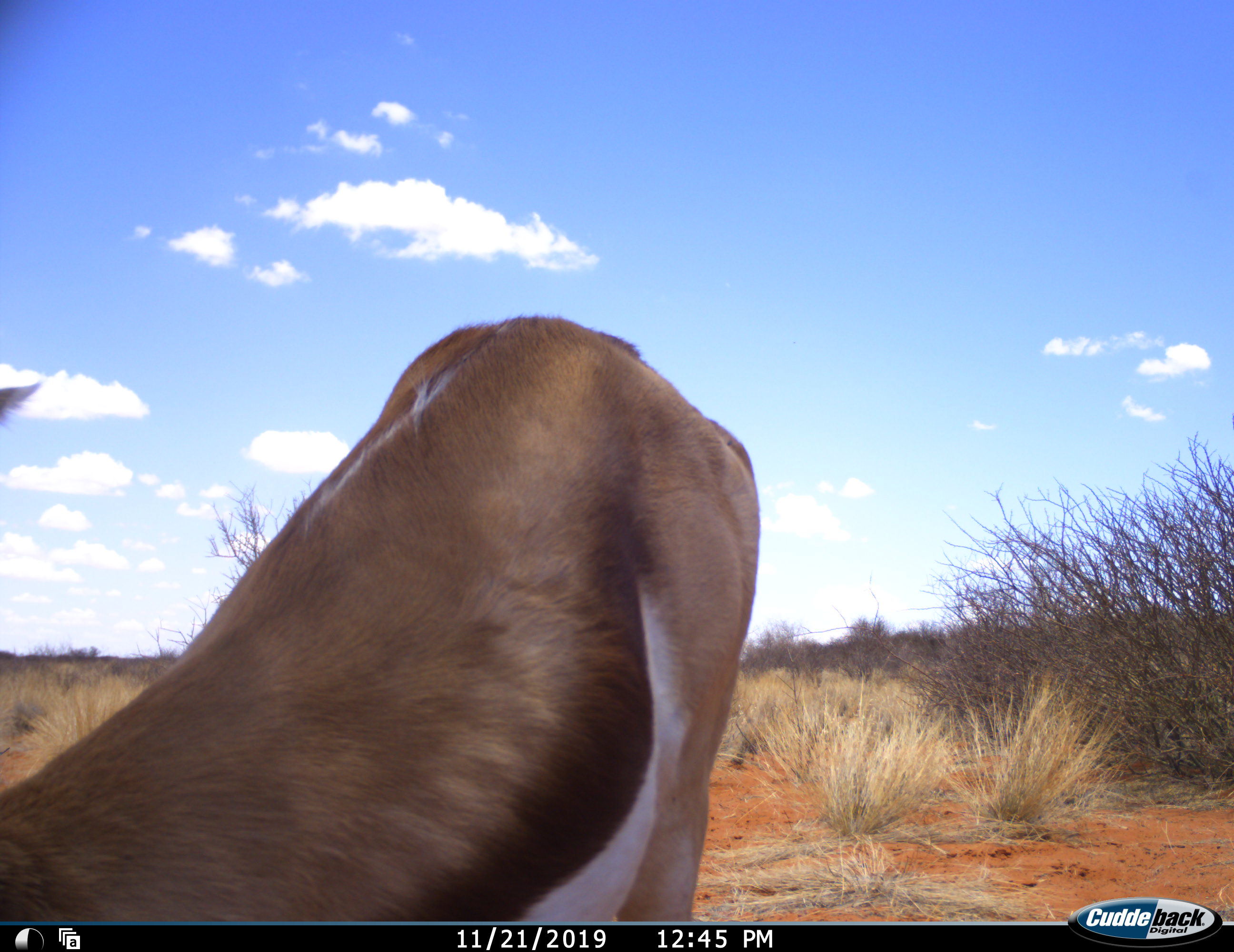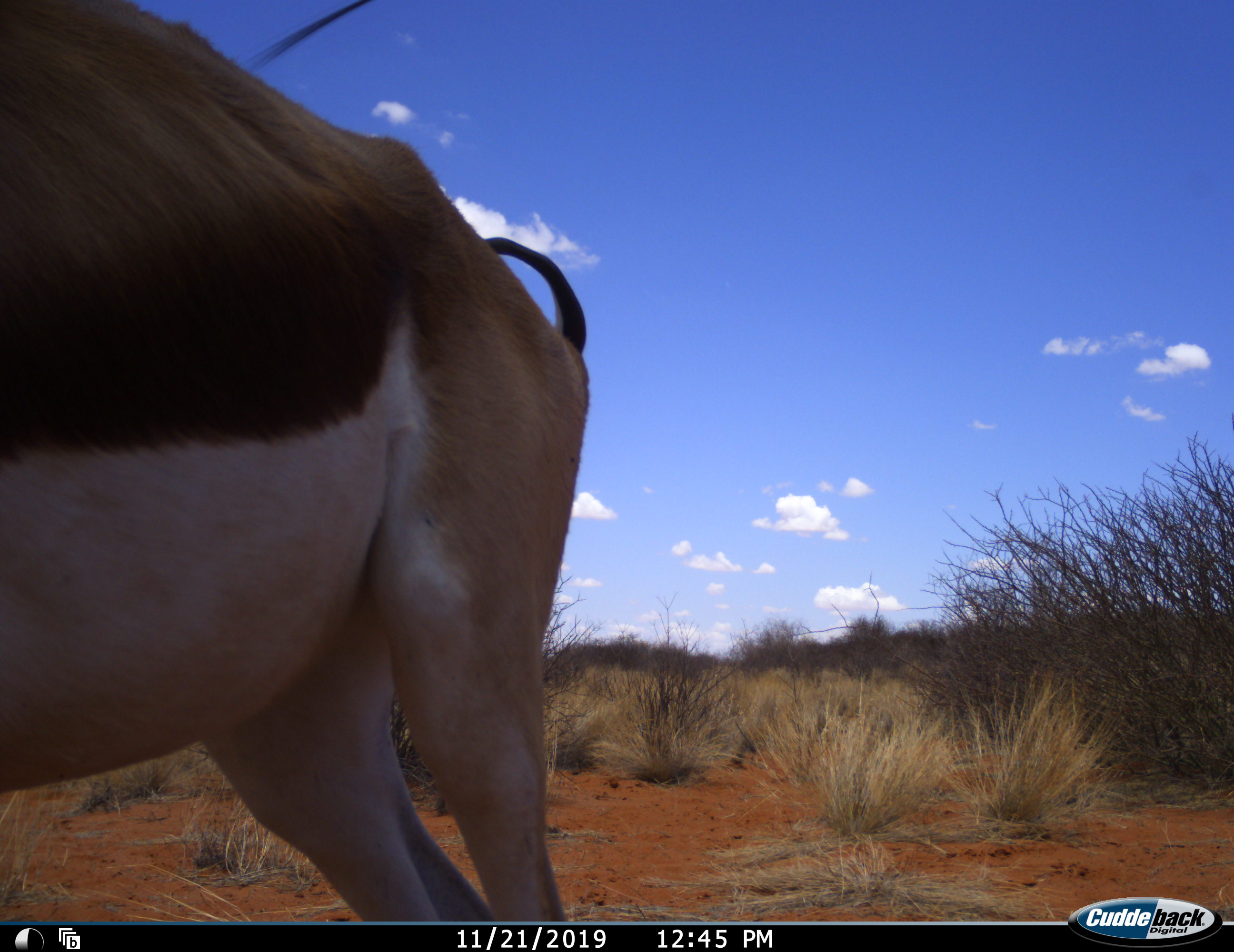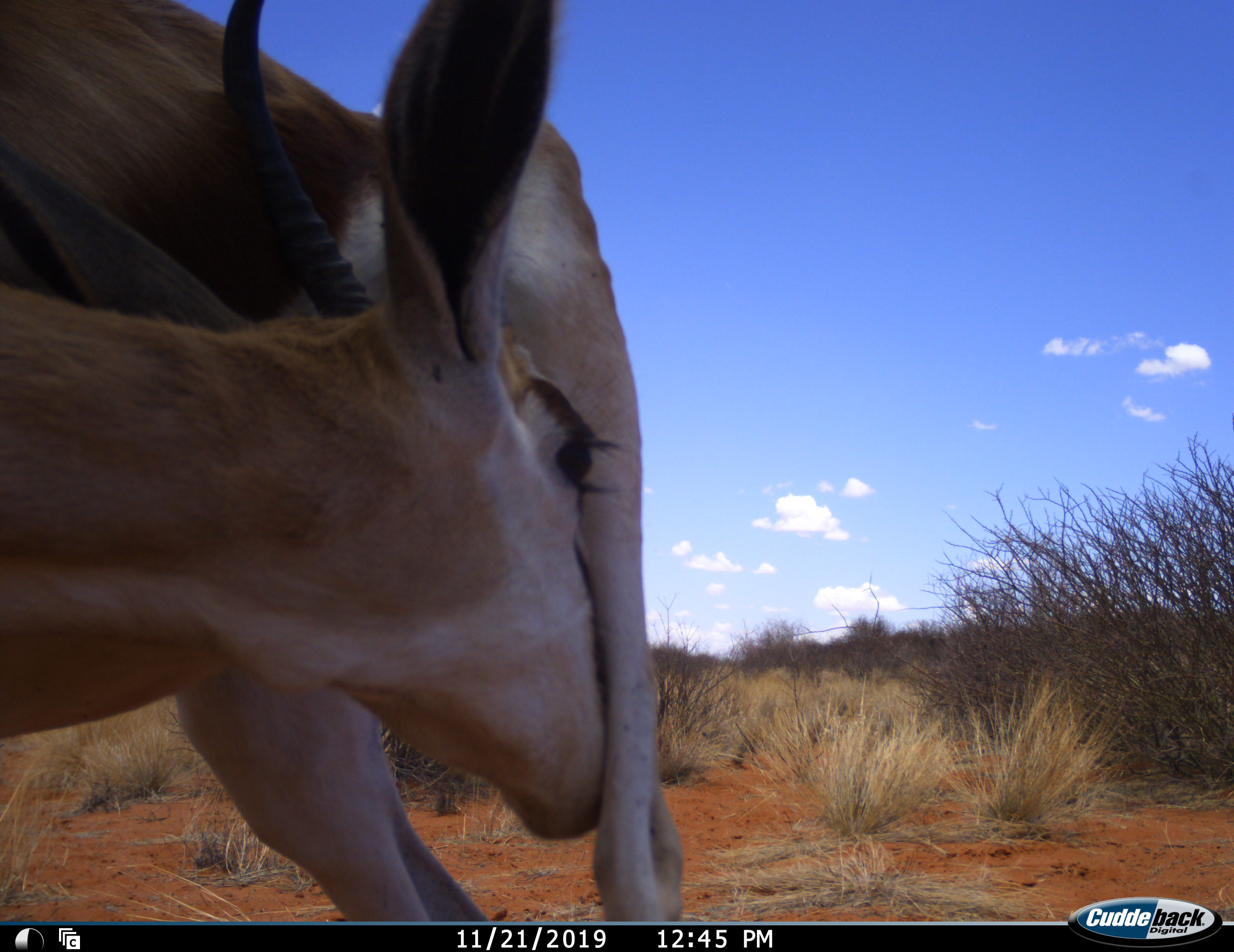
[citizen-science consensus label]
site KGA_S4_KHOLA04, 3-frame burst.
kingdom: Animalia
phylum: Chordata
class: Mammalia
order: Artiodactyla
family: Bovidae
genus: Antidorcas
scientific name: Antidorcas marsupialis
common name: springbok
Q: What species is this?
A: Springbok (Antidorcas marsupialis).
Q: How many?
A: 1.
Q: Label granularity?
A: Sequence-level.